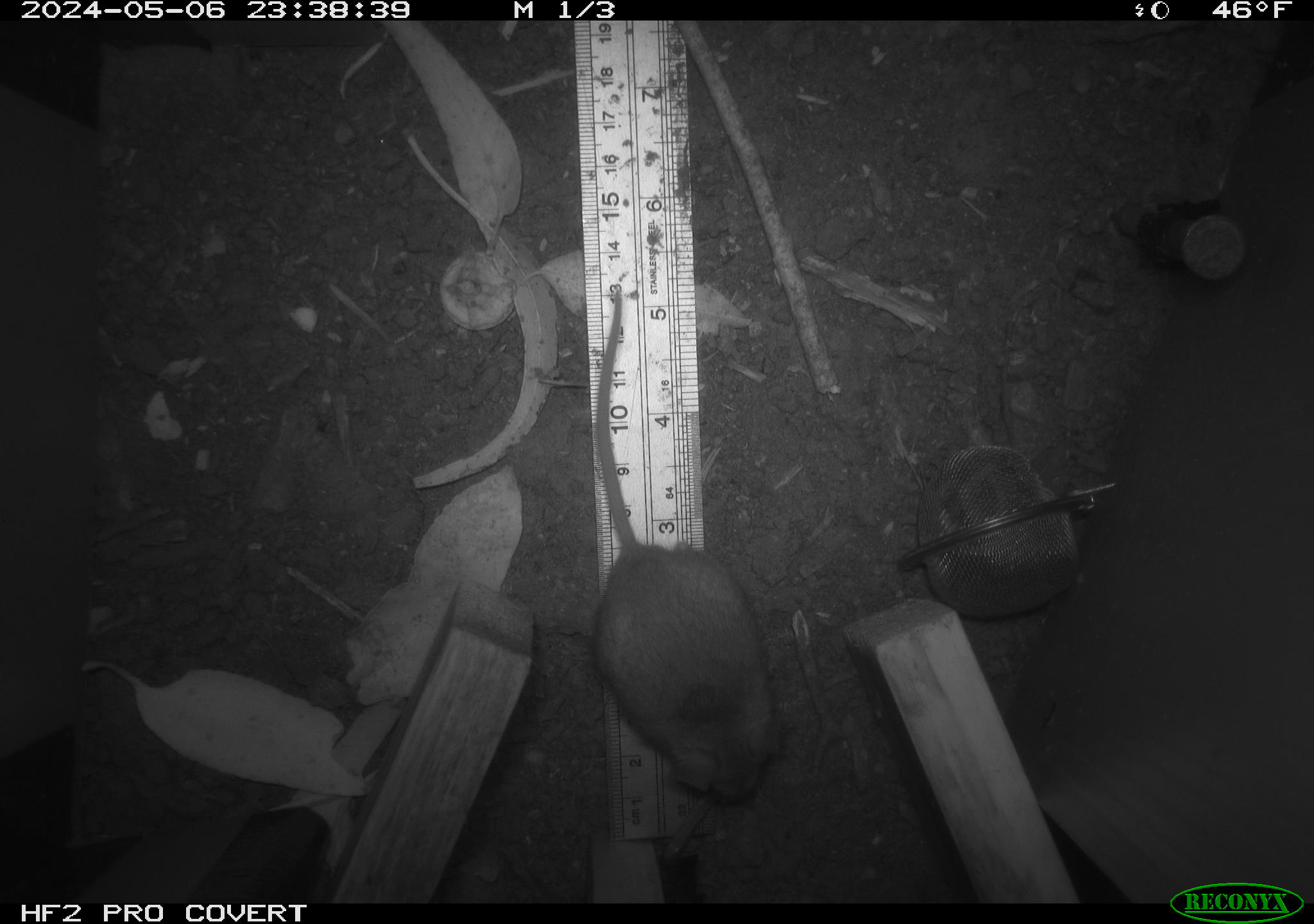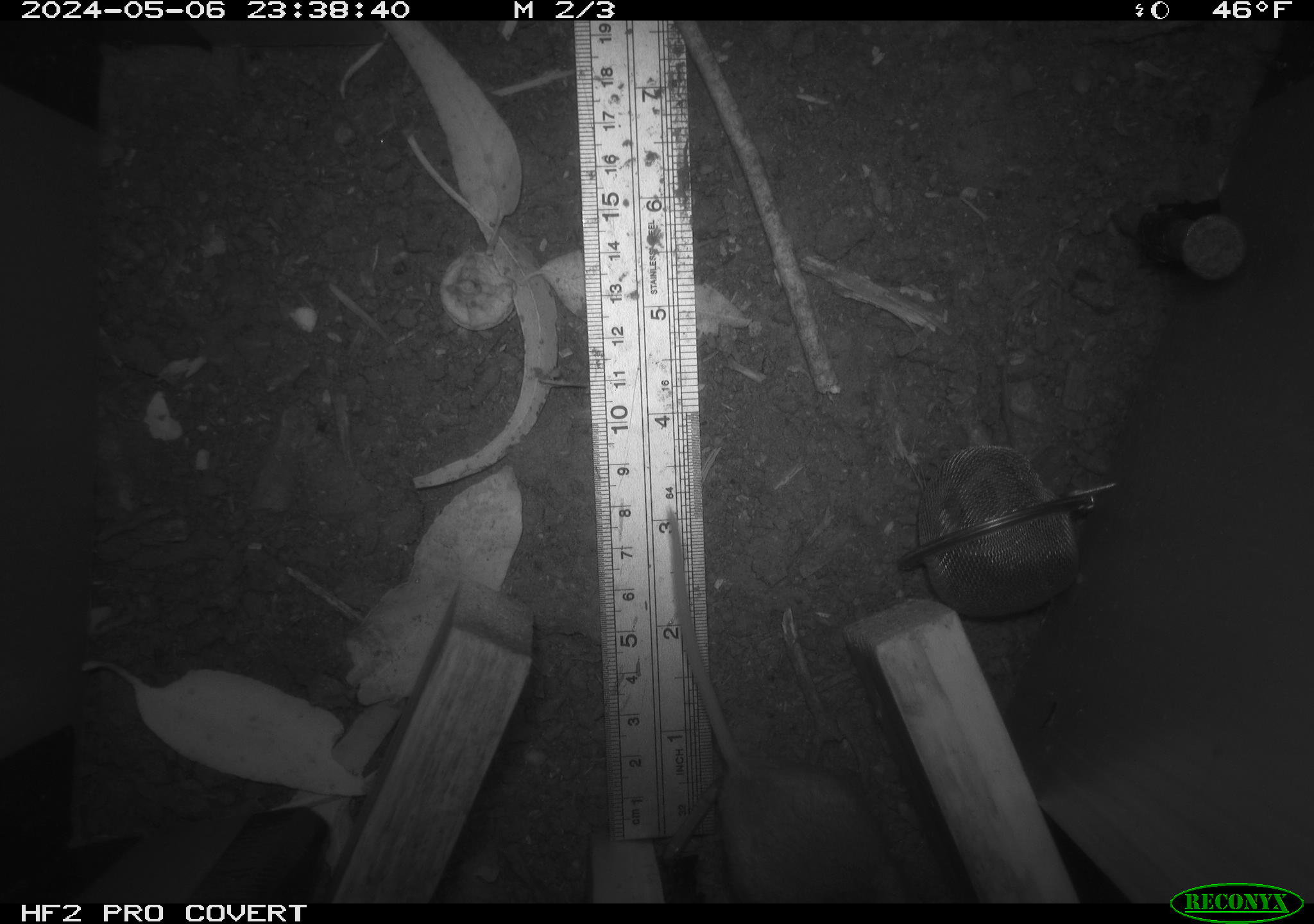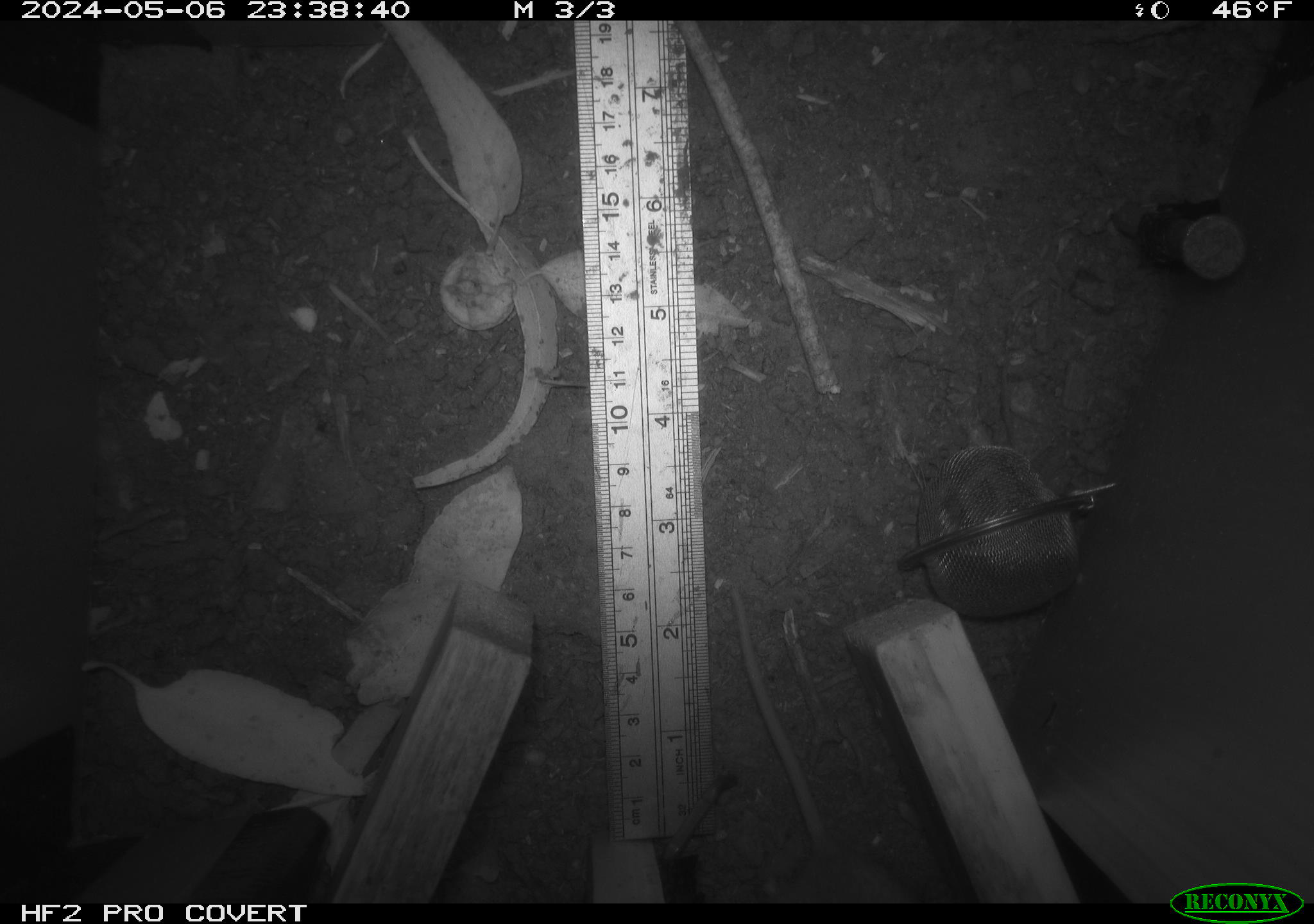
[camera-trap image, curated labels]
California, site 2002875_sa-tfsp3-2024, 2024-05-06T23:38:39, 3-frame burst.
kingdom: Animalia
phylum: Chordata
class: Mammalia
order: Rodentia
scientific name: Rodentia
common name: mouse species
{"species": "mouse species (Rodentia)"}